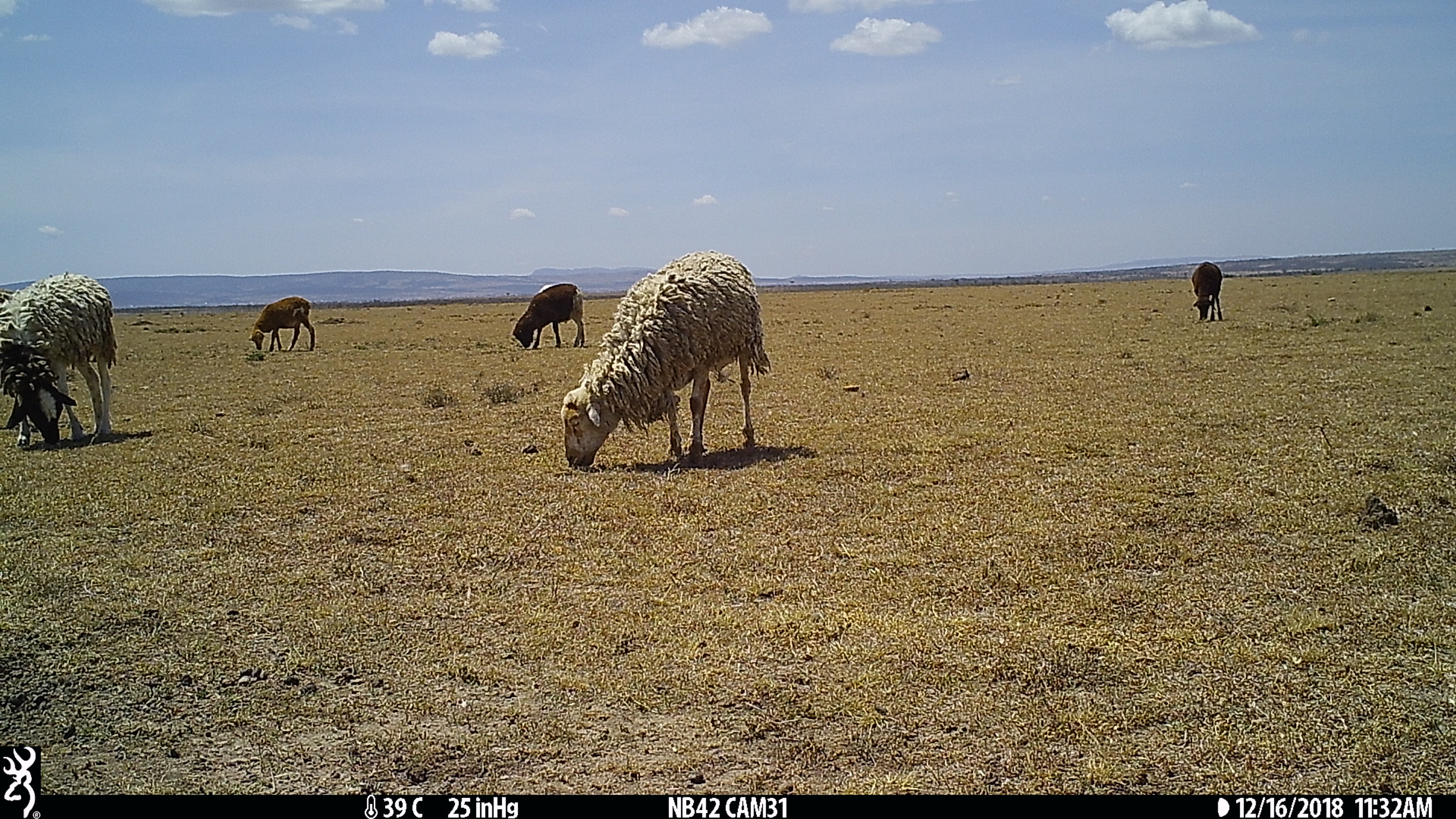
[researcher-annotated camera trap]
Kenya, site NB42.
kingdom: Animalia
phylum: Chordata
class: Mammalia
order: Artiodactyla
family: Bovidae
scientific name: Bovidae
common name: sheep or goat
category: shoat